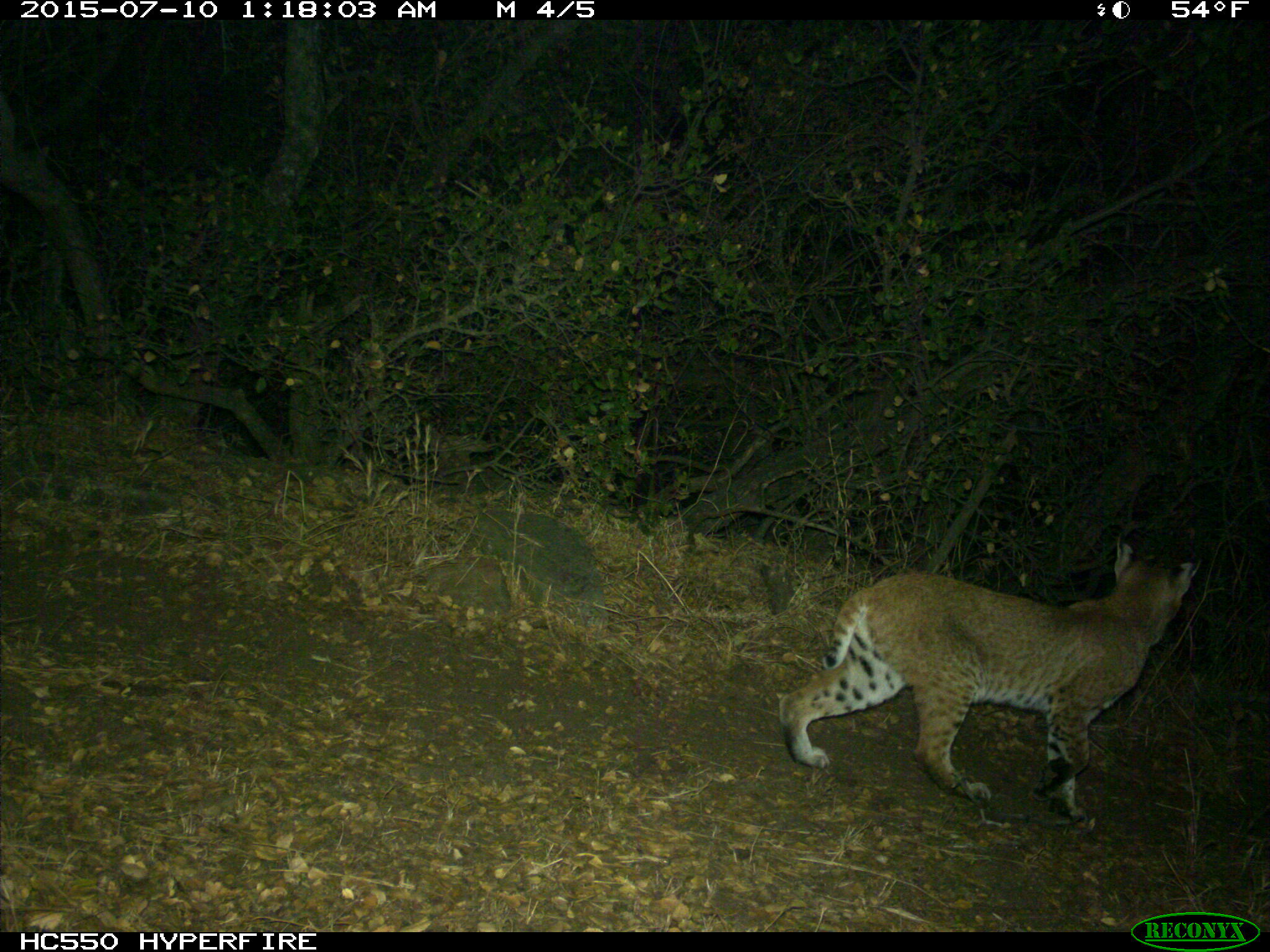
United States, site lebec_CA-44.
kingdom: Animalia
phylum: Chordata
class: Mammalia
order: Carnivora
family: Felidae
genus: Lynx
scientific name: Lynx rufus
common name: bobcat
Lynx rufus (bobcat).